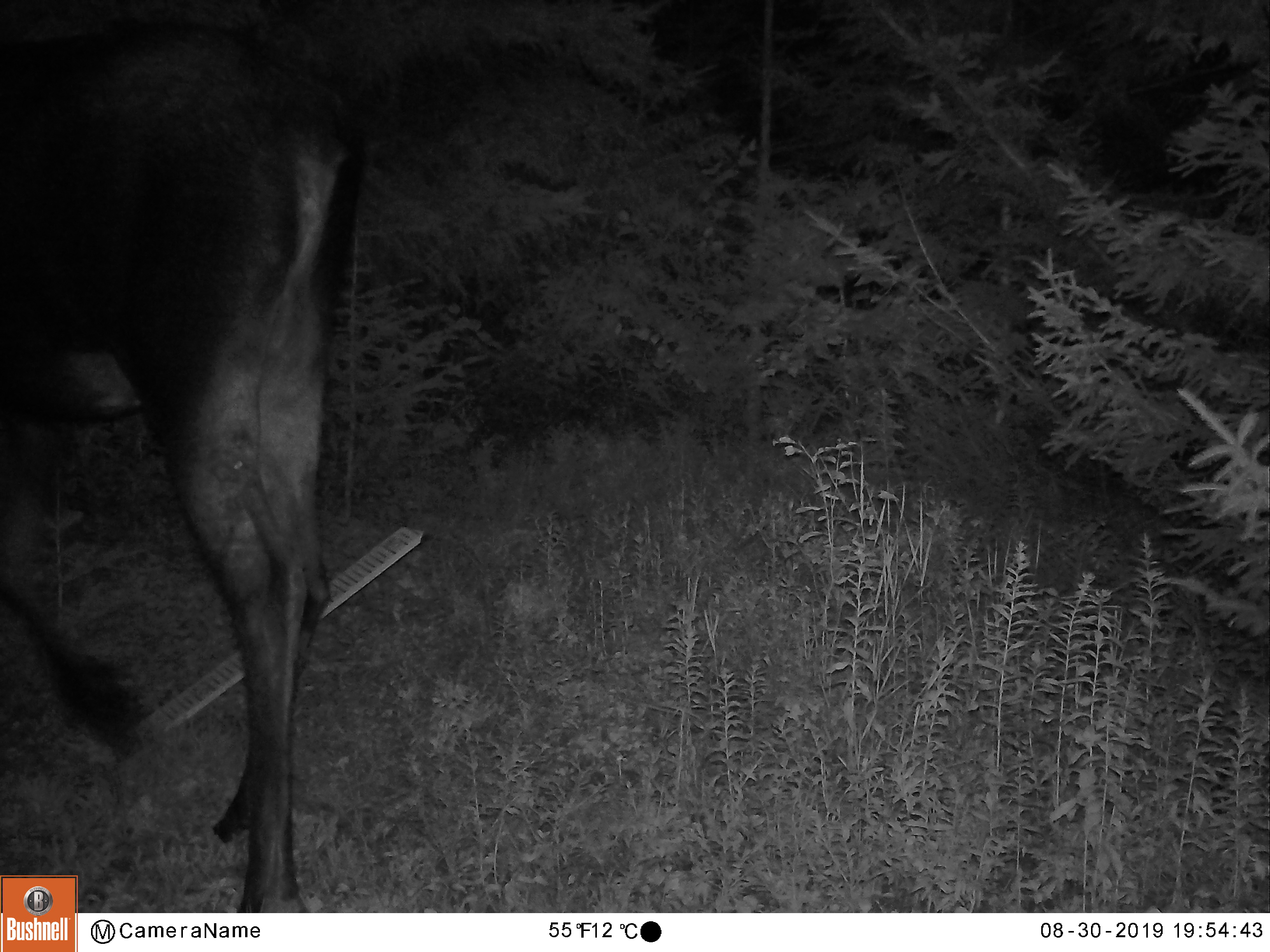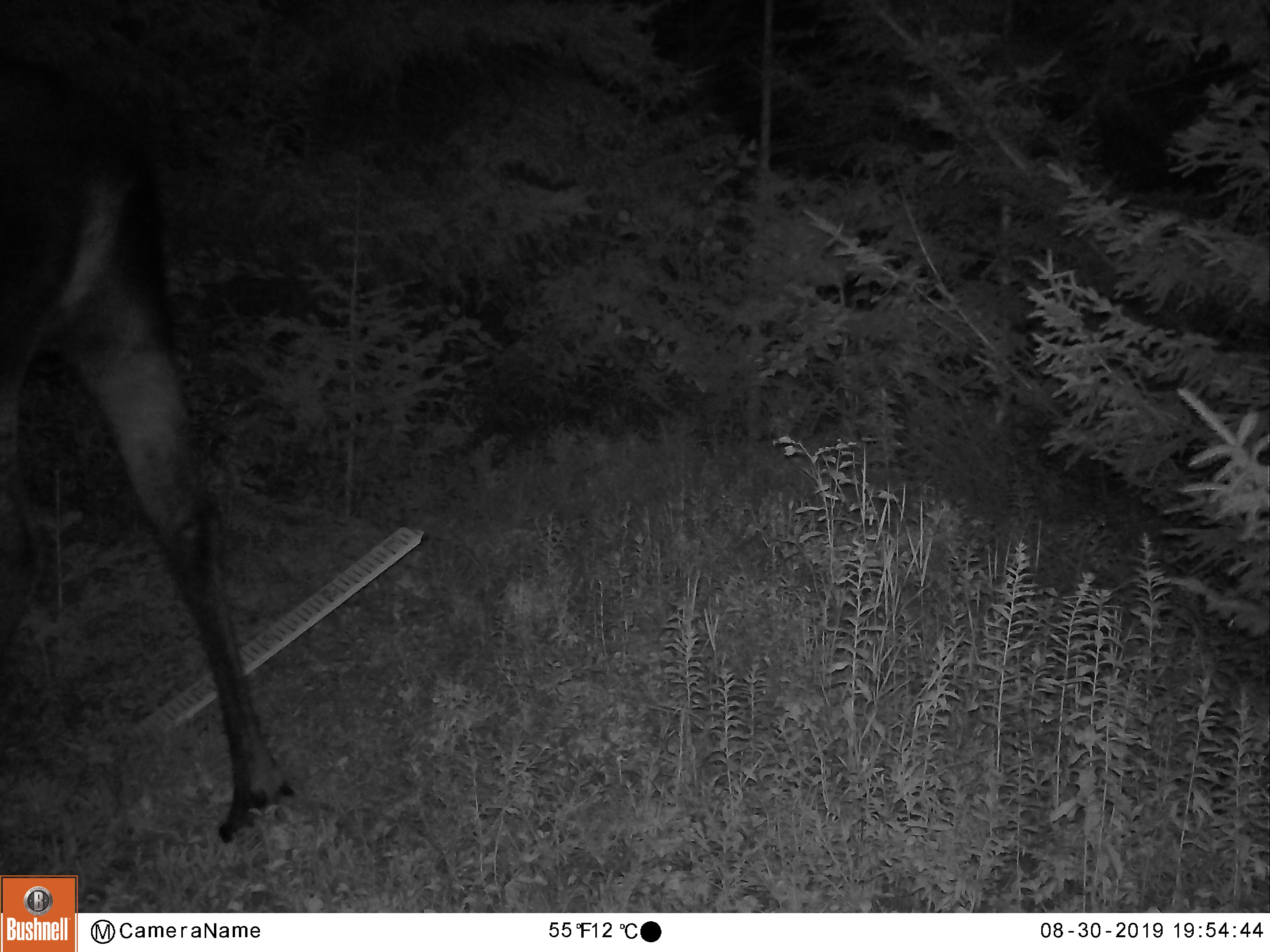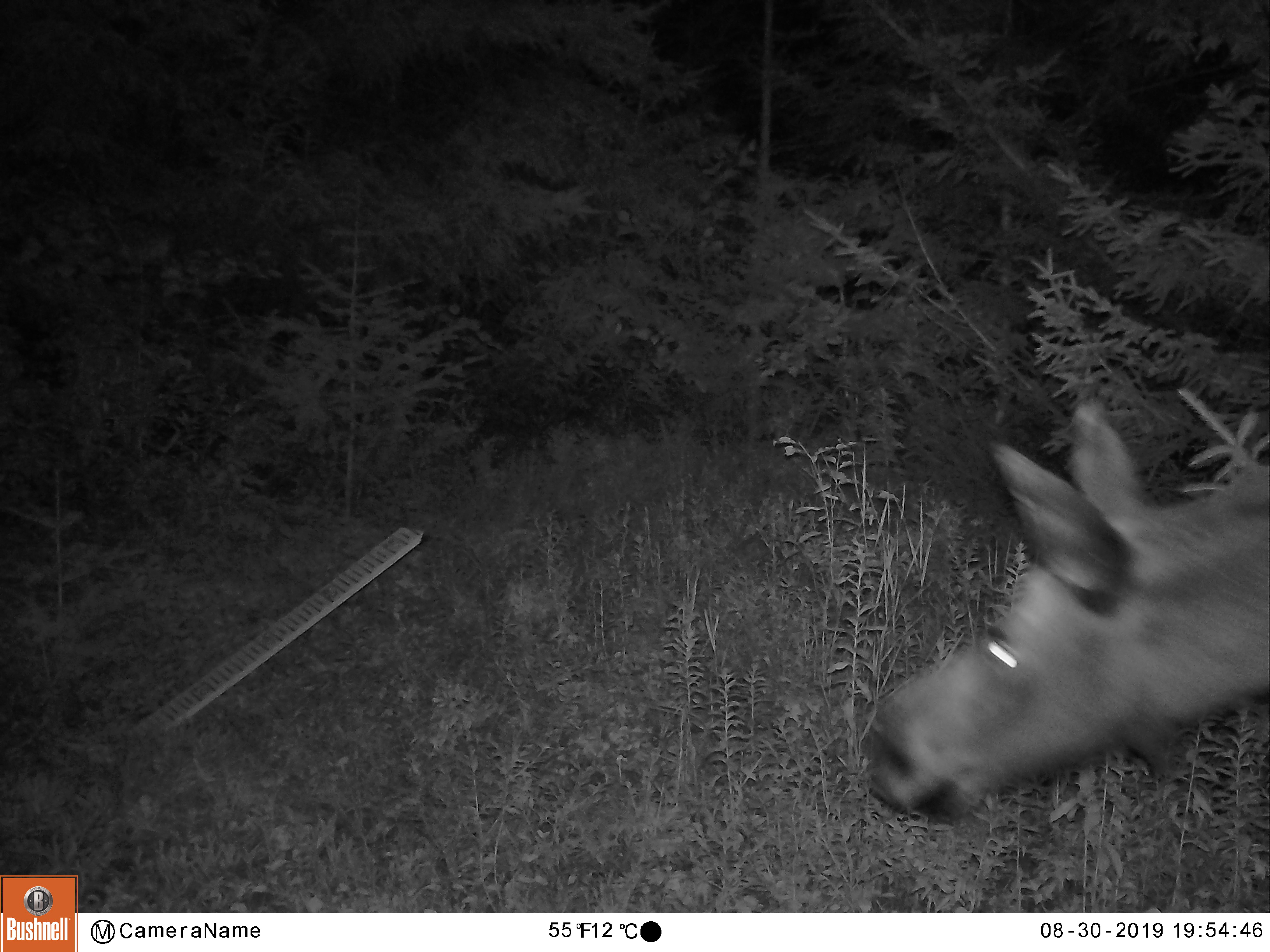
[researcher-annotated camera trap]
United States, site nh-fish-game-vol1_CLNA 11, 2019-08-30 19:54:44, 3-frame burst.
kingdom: Animalia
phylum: Chordata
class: Mammalia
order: Artiodactyla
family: Cervidae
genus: Alces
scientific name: Alces alces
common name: moose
Moose (Alces alces).